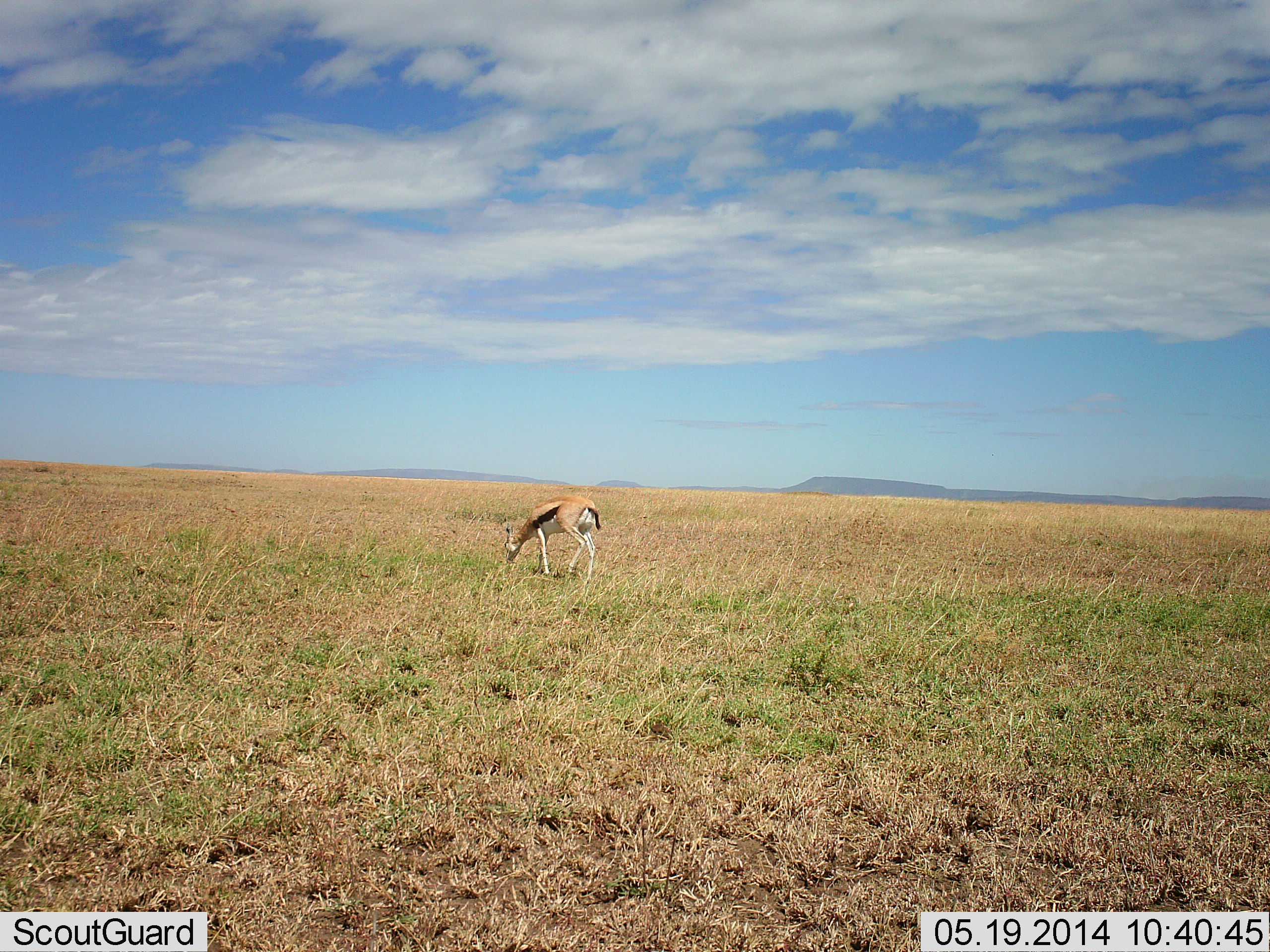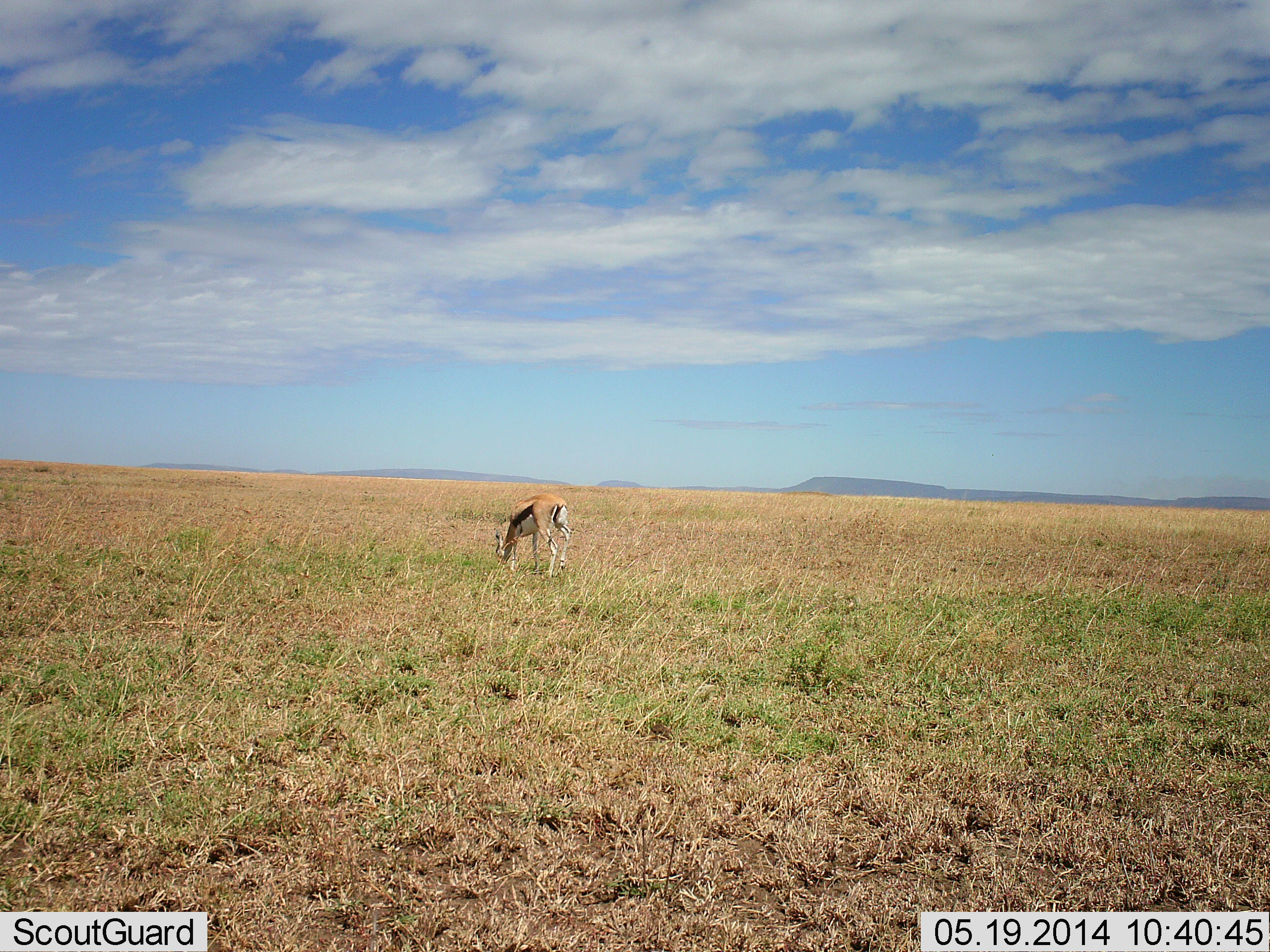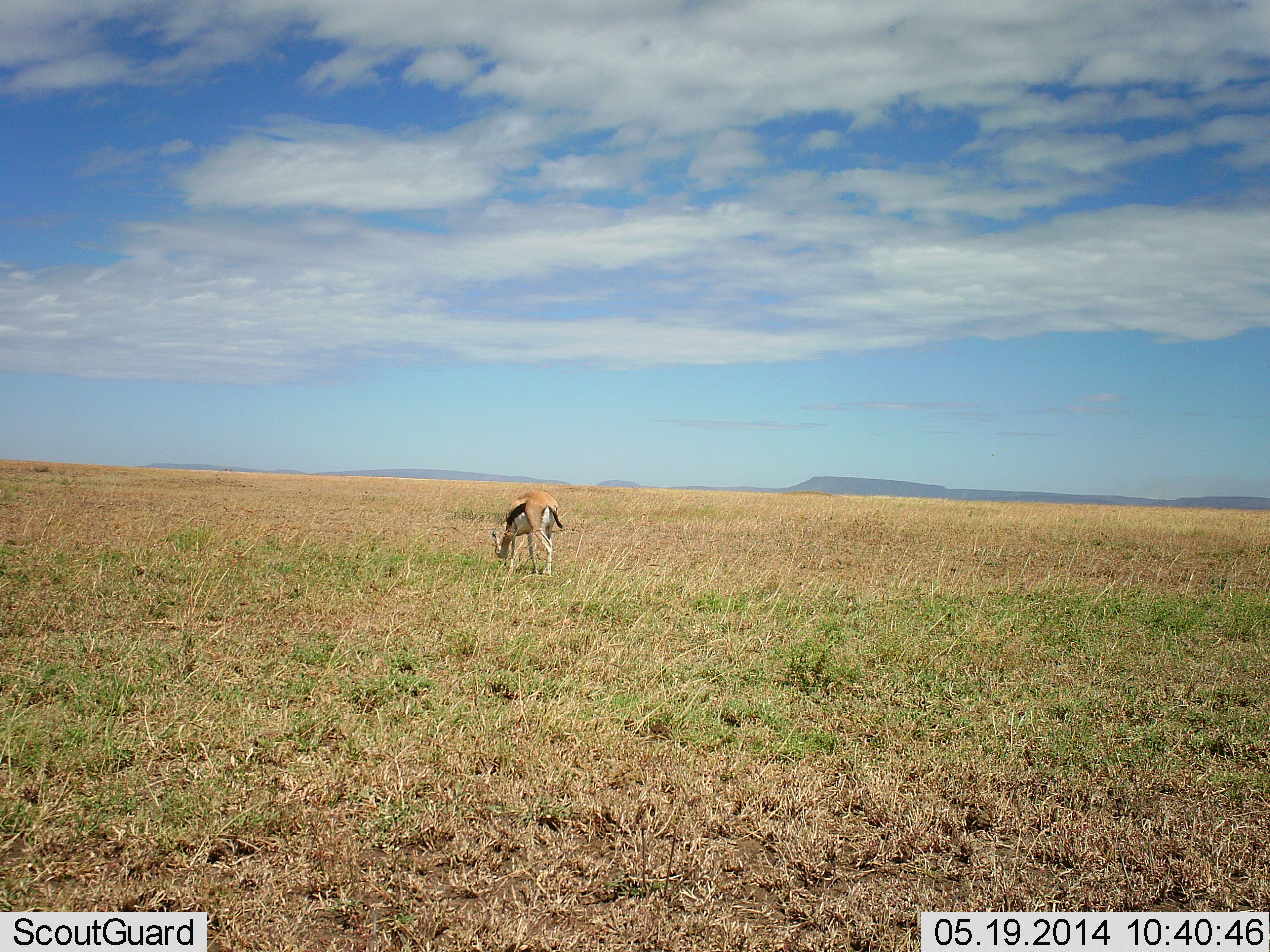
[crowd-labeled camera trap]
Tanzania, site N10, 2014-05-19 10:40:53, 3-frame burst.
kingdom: Animalia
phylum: Chordata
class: Mammalia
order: Artiodactyla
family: Bovidae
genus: Eudorcas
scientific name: Eudorcas thomsonii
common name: thomson's gazelle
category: gazellethomsons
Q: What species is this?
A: Gazellethomsons (thomson's gazelle) (Eudorcas thomsonii).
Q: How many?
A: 1.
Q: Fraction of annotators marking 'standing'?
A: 20%.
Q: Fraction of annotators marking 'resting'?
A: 0%.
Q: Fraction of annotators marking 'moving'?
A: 10%.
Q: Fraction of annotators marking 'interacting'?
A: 0%.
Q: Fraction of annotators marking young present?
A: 0%.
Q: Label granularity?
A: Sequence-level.